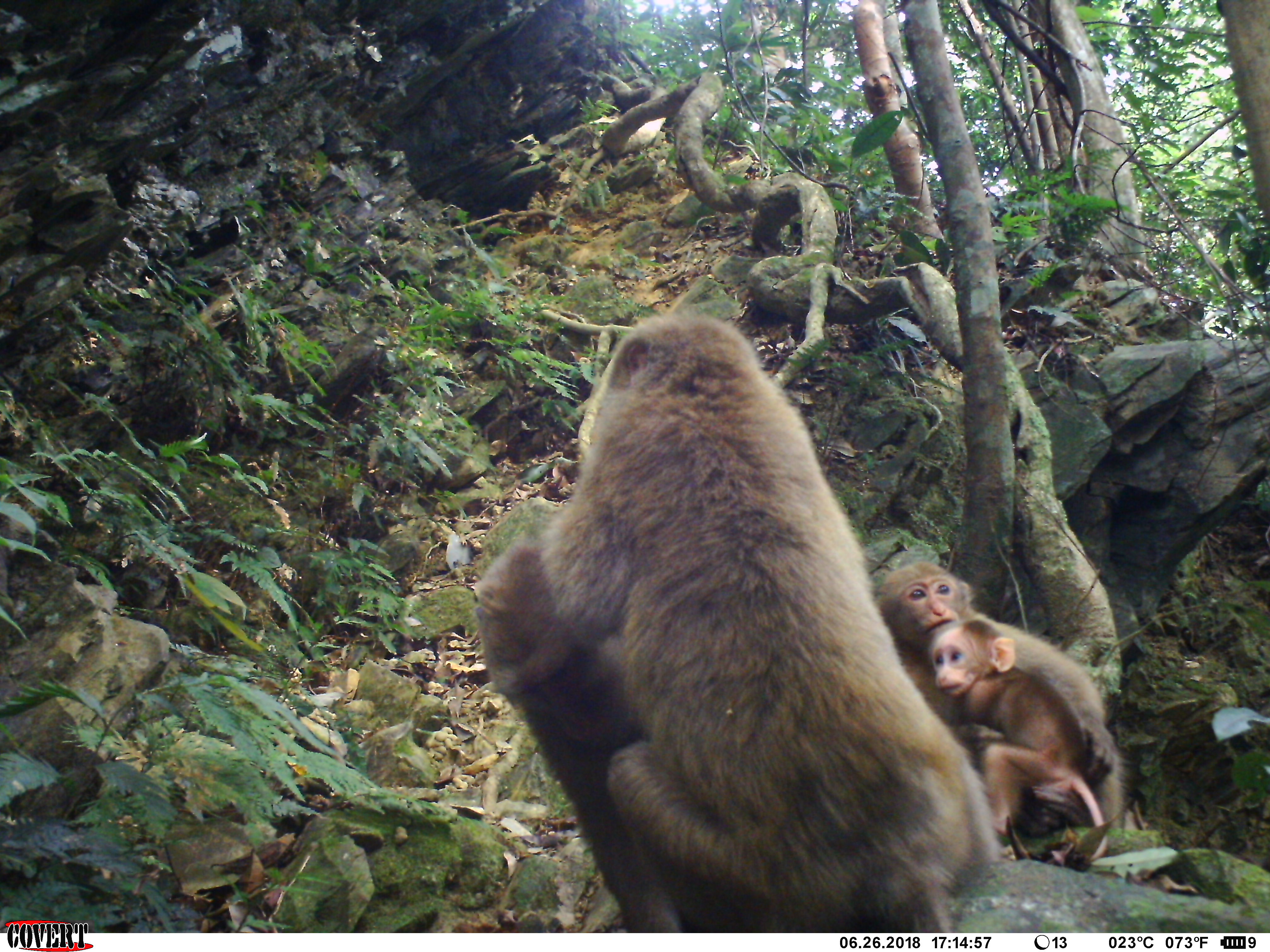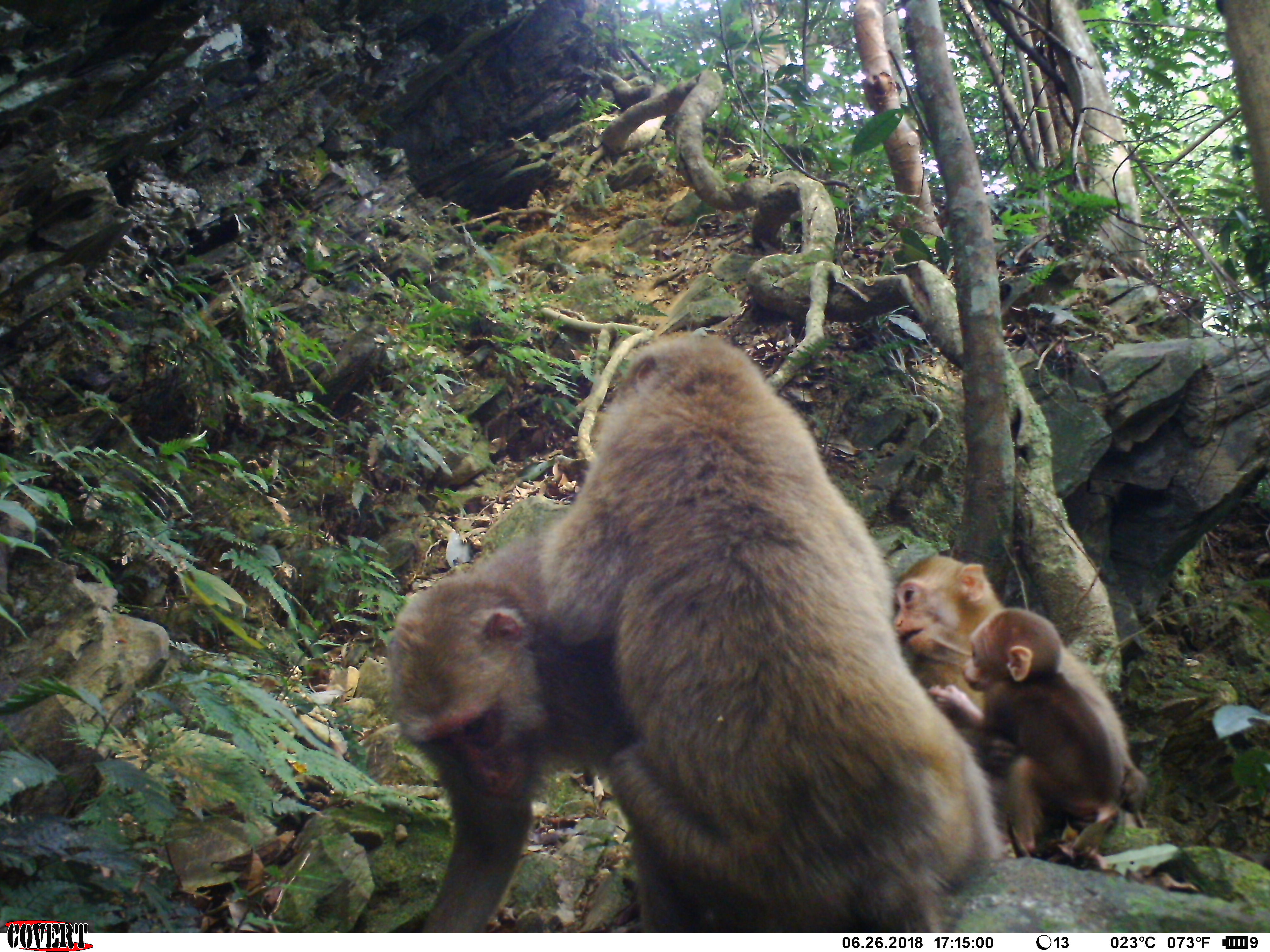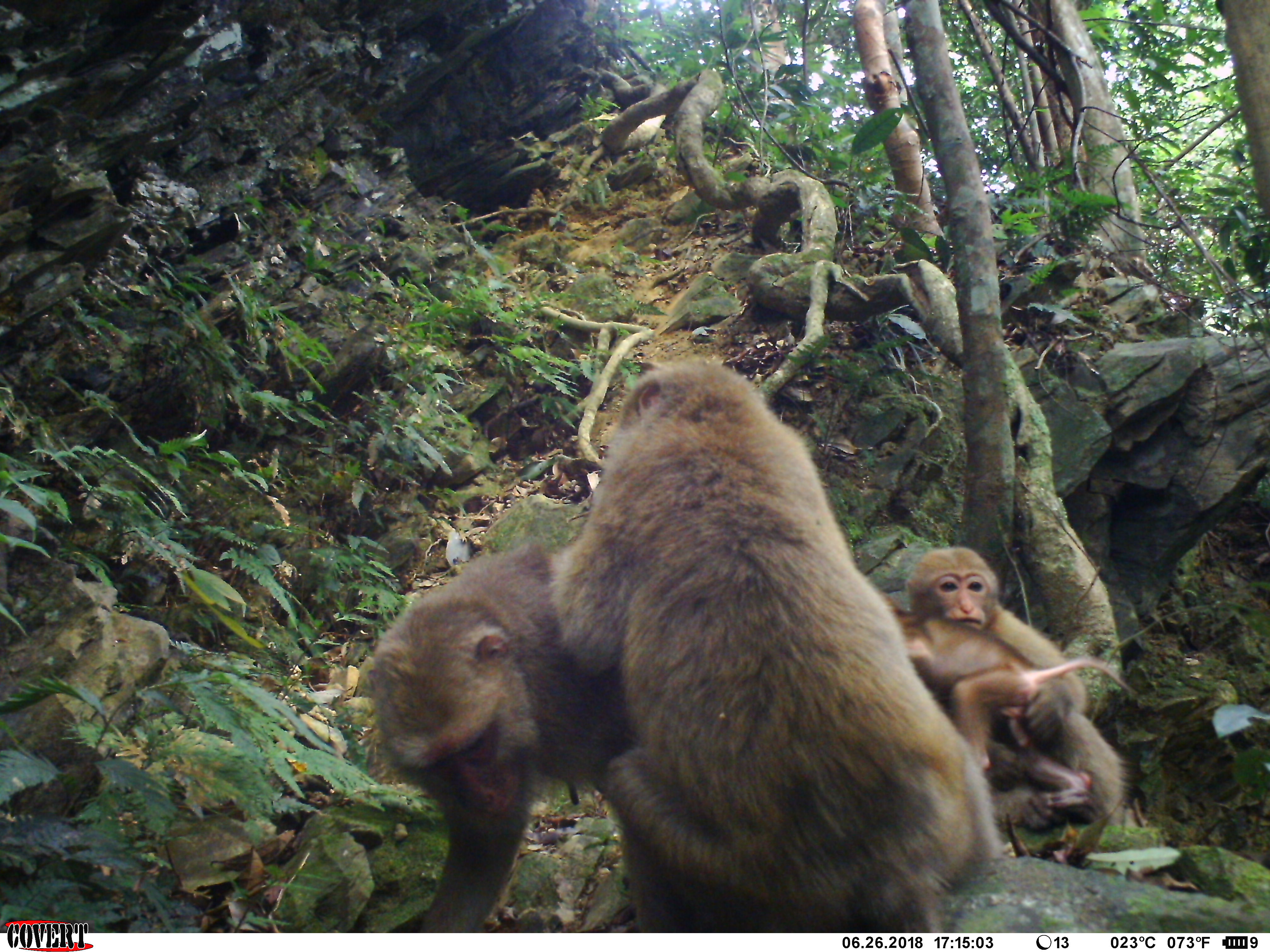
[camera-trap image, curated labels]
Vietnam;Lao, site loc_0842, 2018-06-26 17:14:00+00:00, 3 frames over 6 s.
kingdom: Animalia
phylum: Chordata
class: Mammalia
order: Primates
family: Cercopithecidae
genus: Macaca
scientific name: Macaca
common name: macaques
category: assam or rhesus macaque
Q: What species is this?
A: Assam or rhesus macaque (macaques) (Macaca).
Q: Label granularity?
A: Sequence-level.